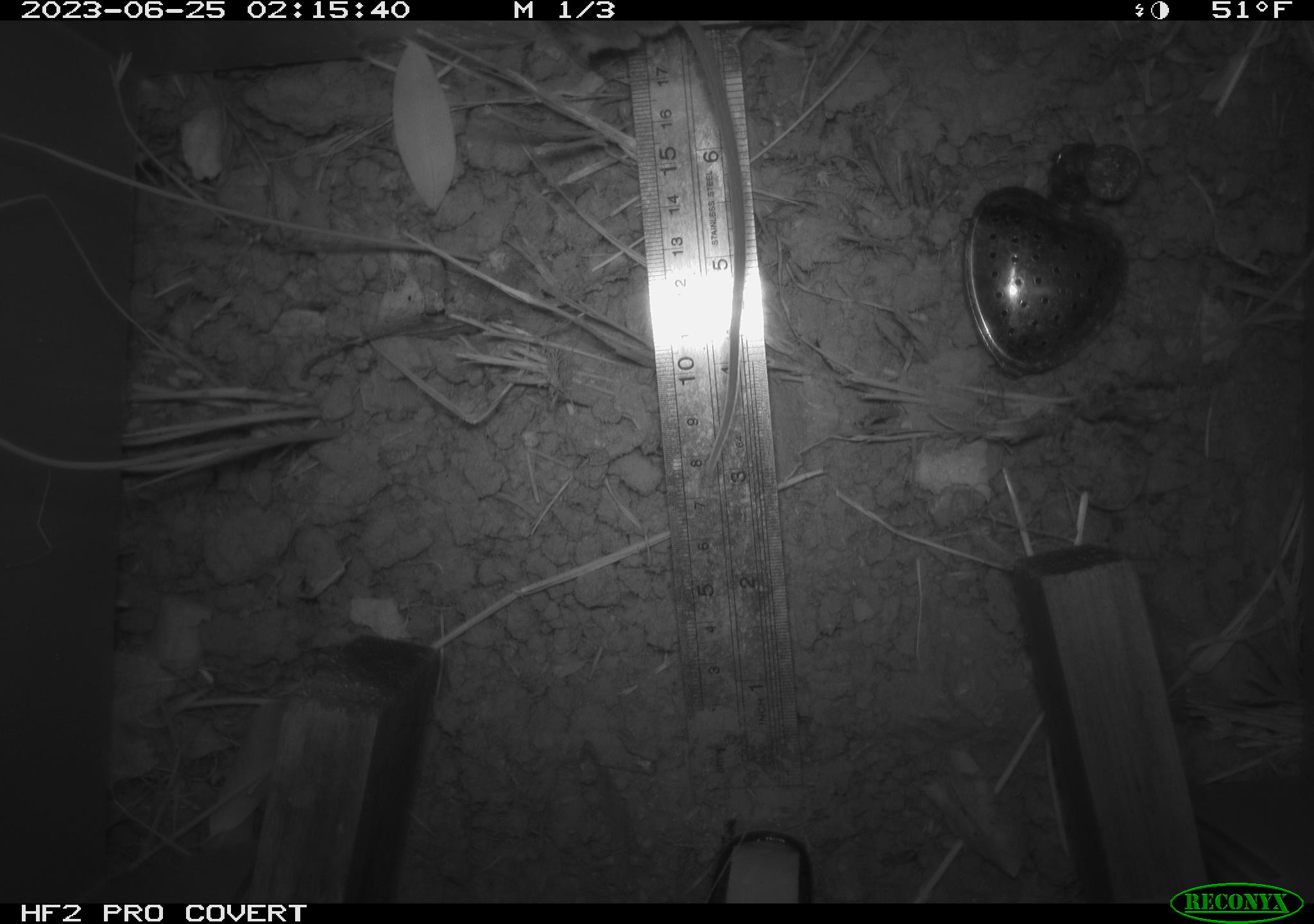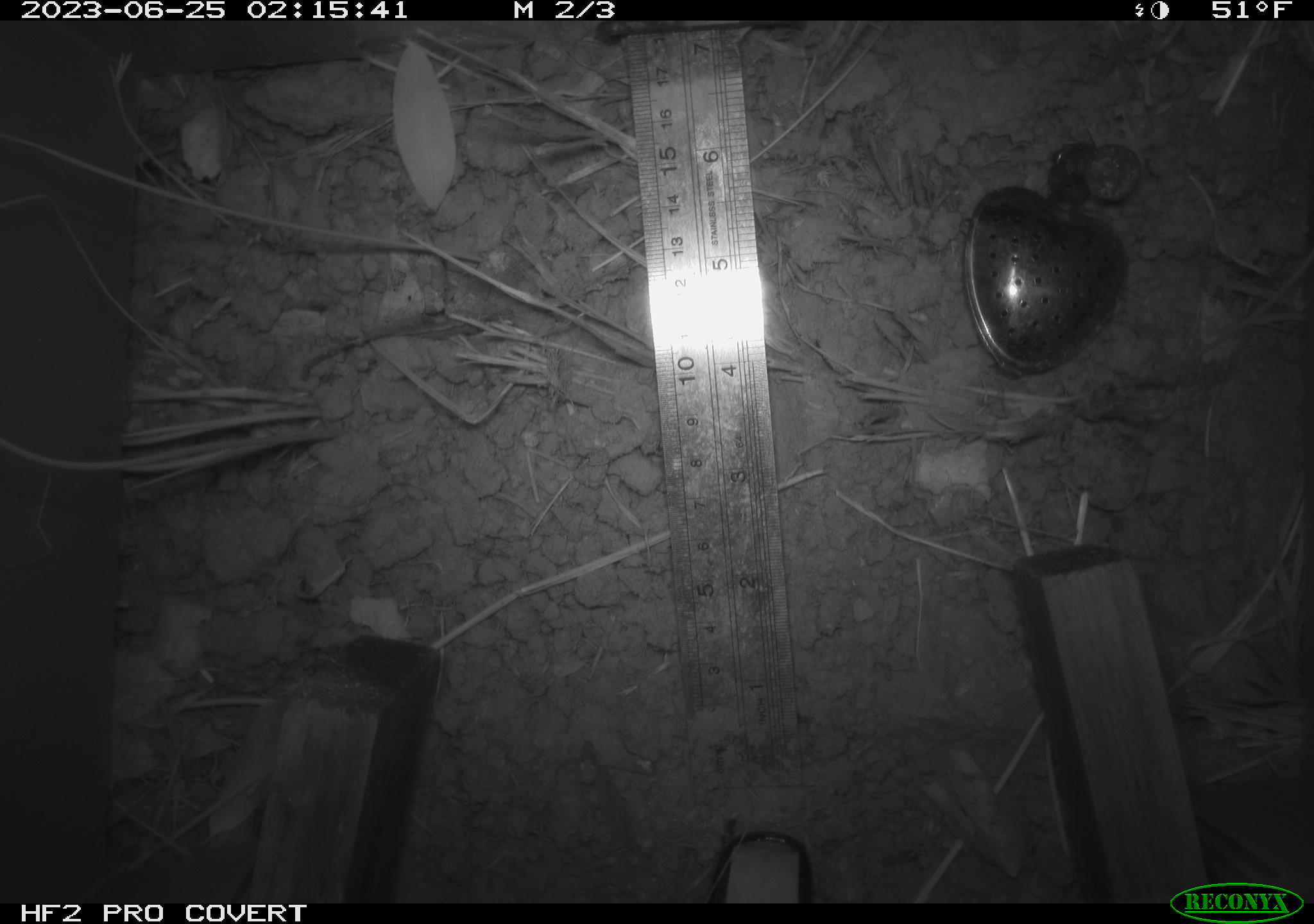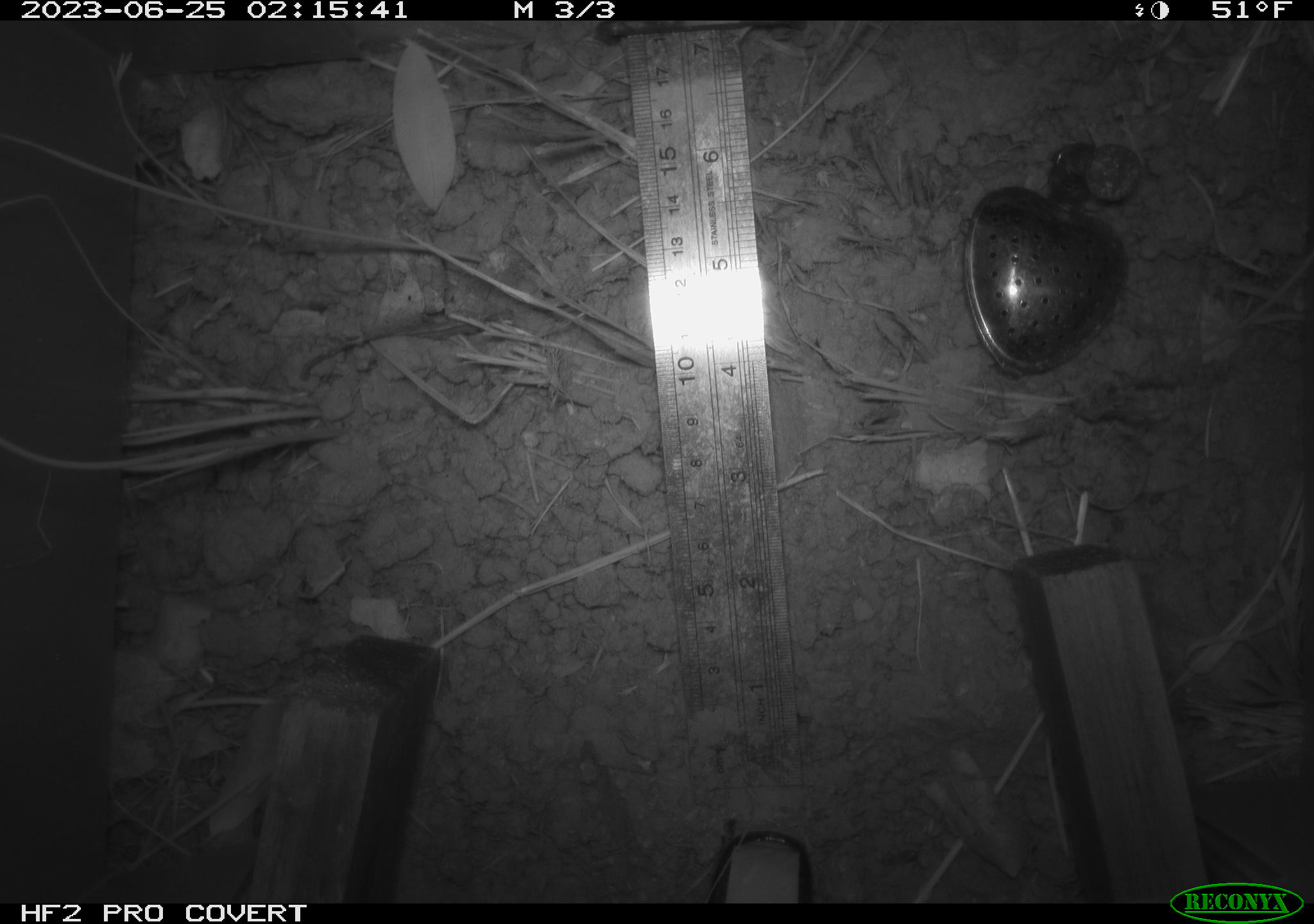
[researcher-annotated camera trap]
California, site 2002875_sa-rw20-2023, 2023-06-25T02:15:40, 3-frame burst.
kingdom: Animalia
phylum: Chordata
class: Mammalia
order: Rodentia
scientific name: Rodentia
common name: mouse species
Mouse species (Rodentia).